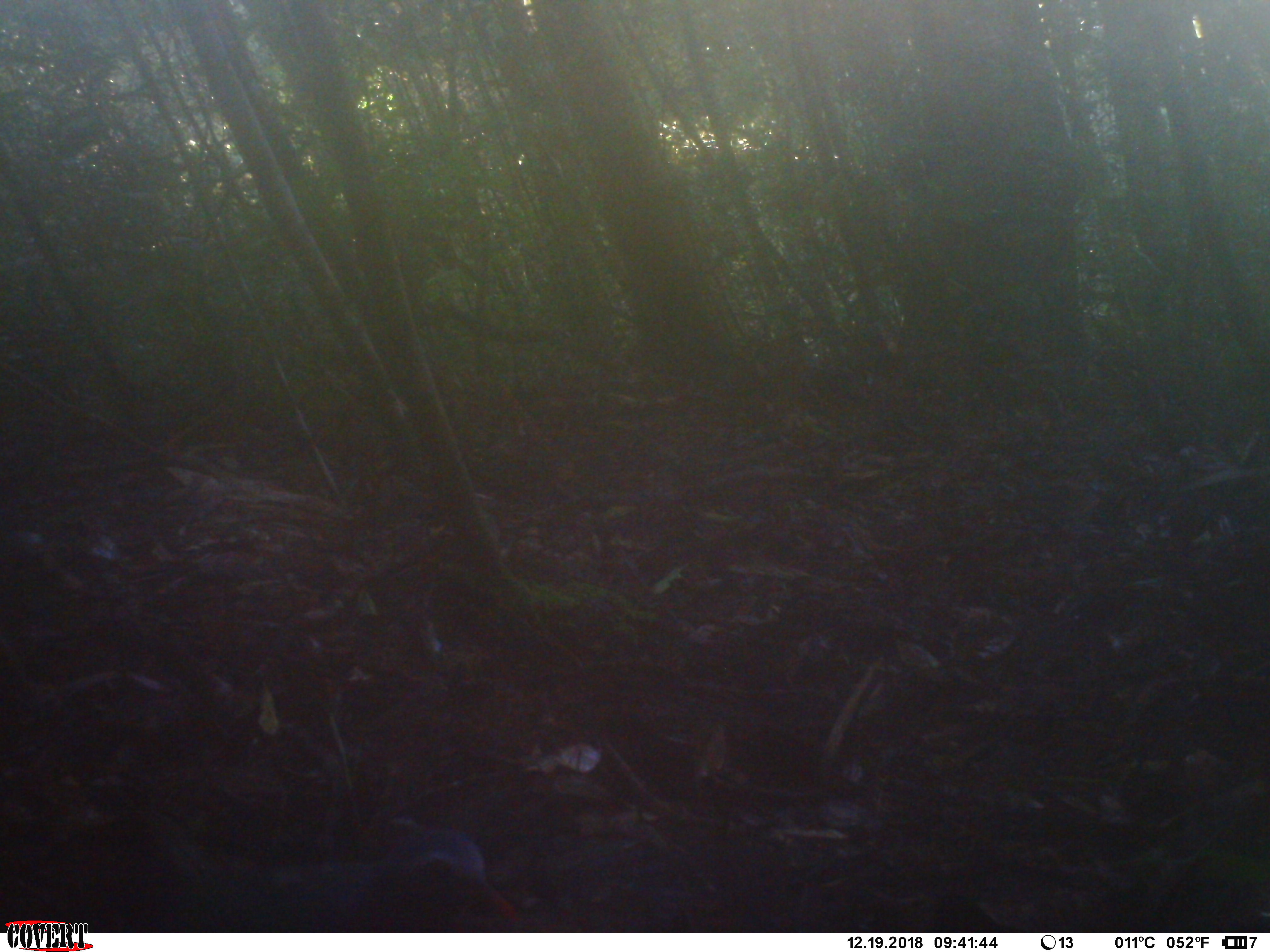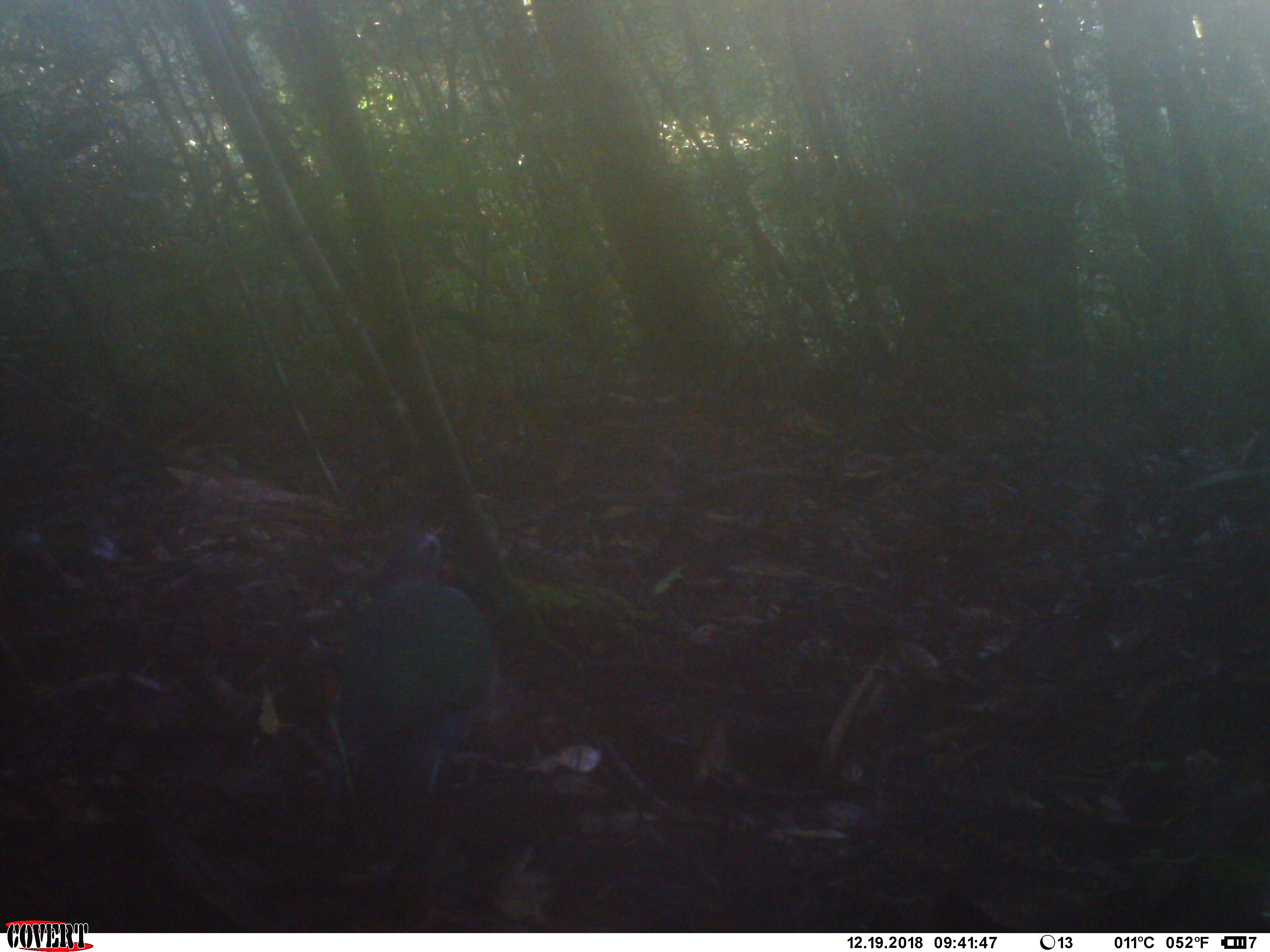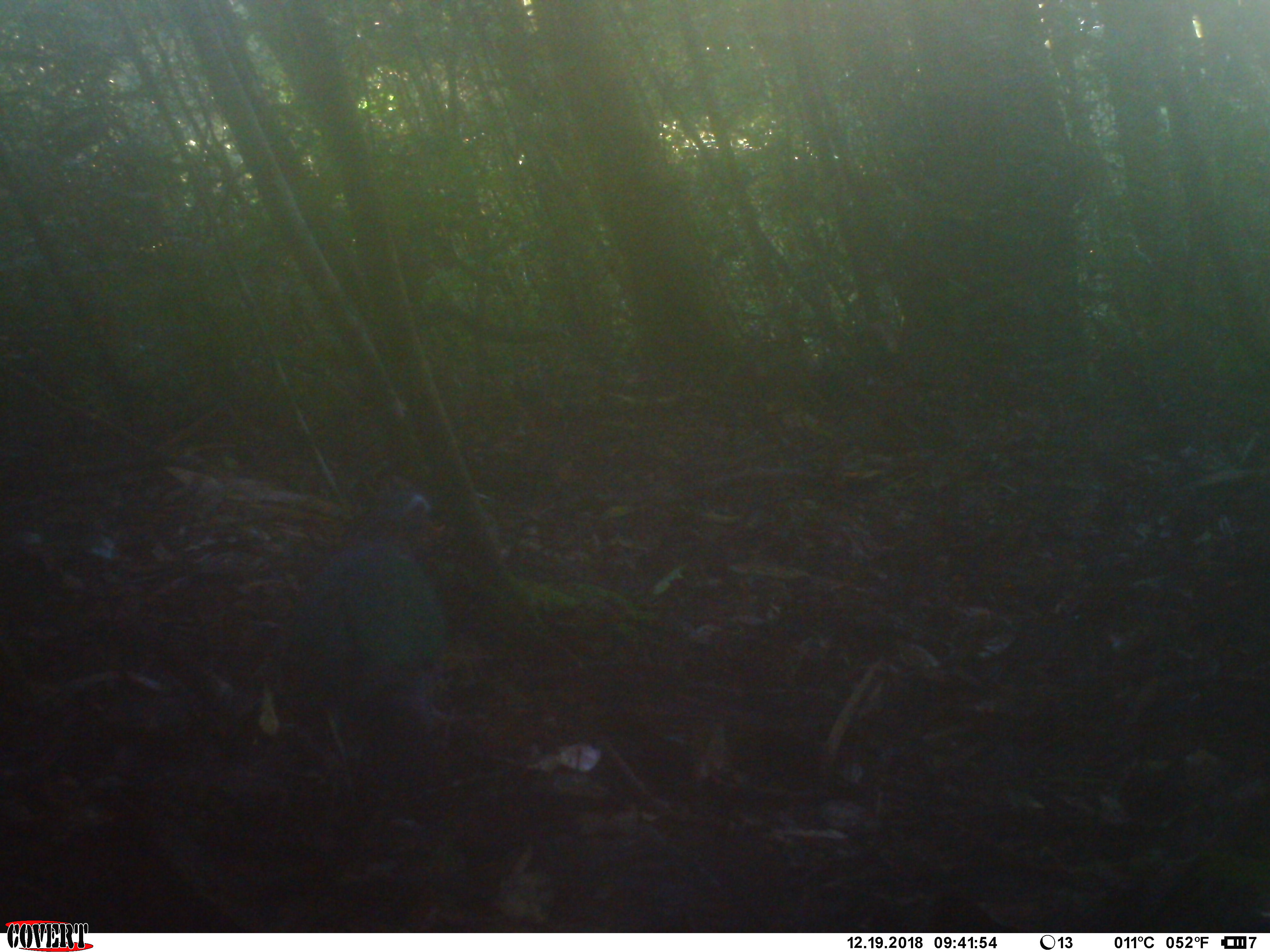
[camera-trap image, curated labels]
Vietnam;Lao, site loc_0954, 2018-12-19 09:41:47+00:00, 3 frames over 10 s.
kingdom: Animalia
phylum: Chordata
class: Aves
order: Columbiformes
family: Columbidae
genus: Chalcophaps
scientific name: Chalcophaps indica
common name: emerald dove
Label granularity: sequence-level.